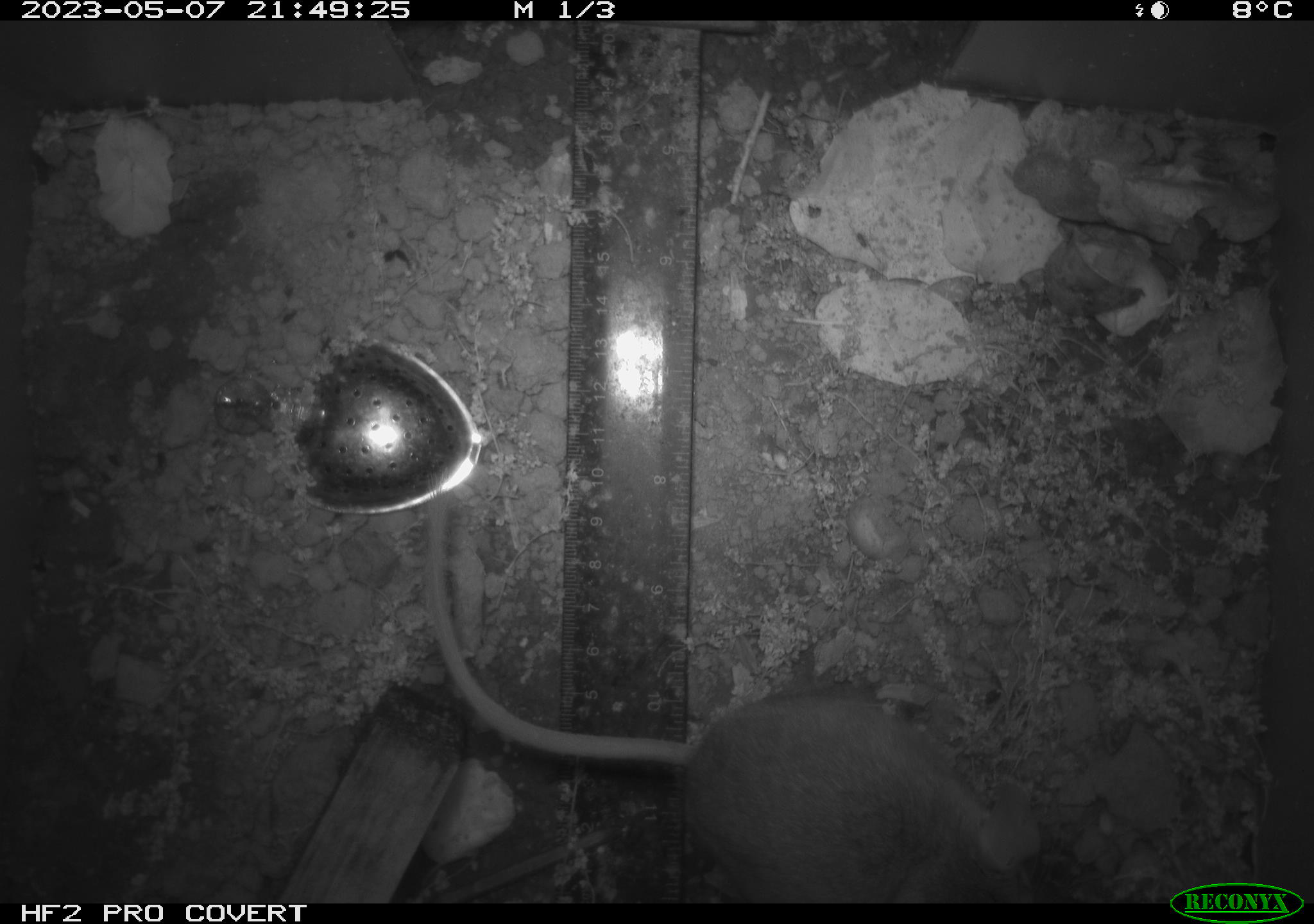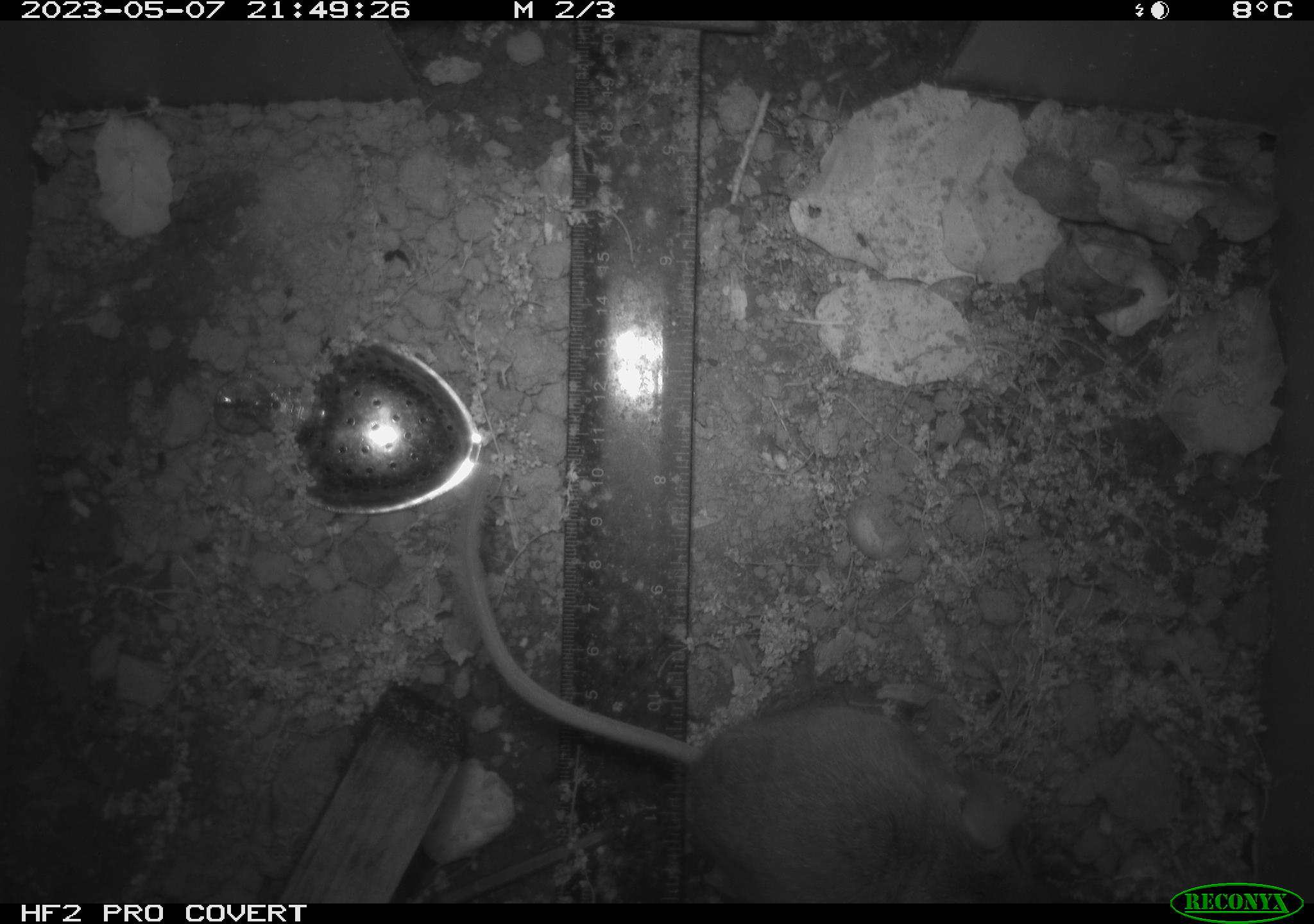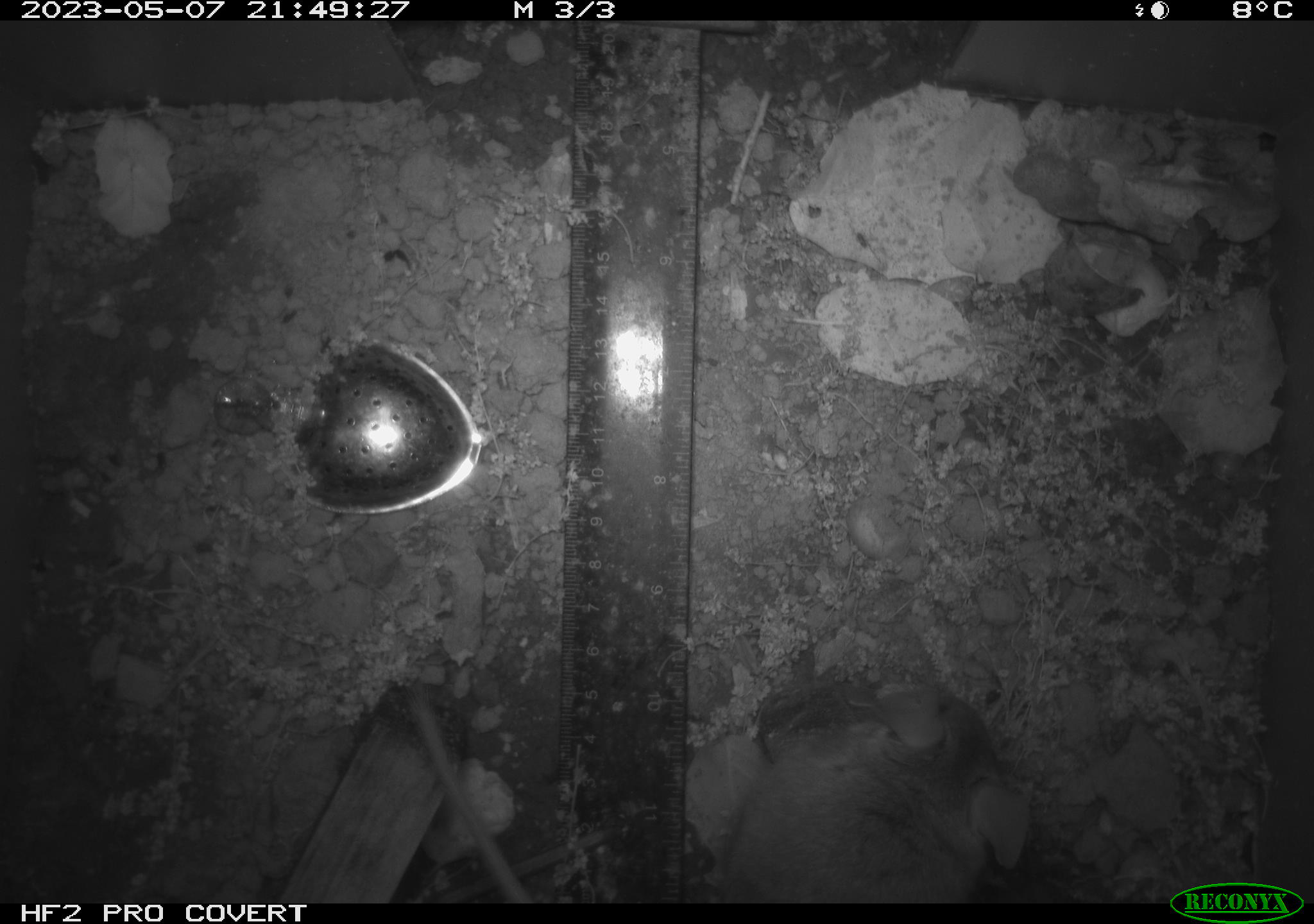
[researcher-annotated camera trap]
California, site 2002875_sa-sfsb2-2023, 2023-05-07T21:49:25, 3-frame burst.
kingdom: Animalia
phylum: Chordata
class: Mammalia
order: Rodentia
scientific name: Rodentia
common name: mouse species